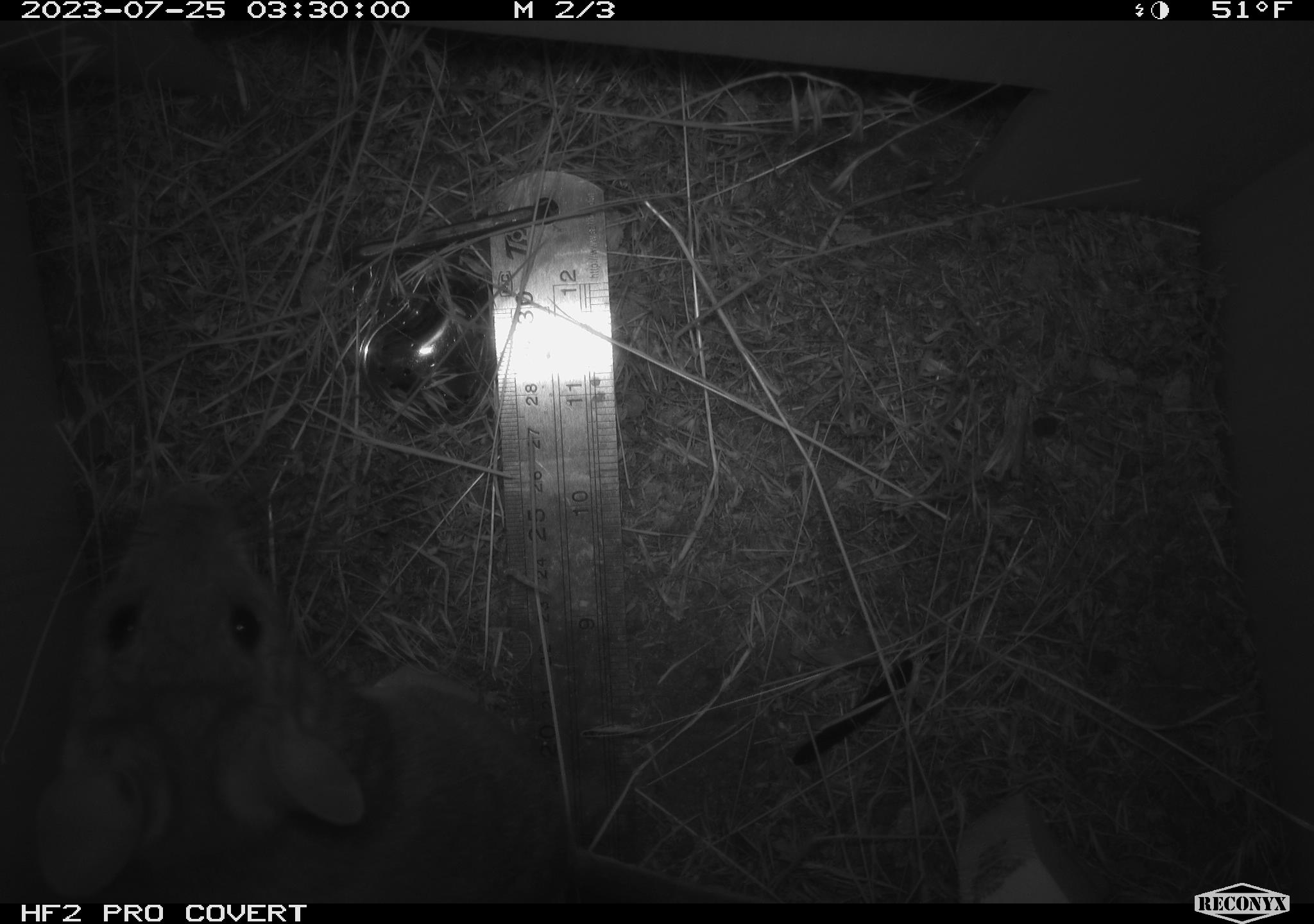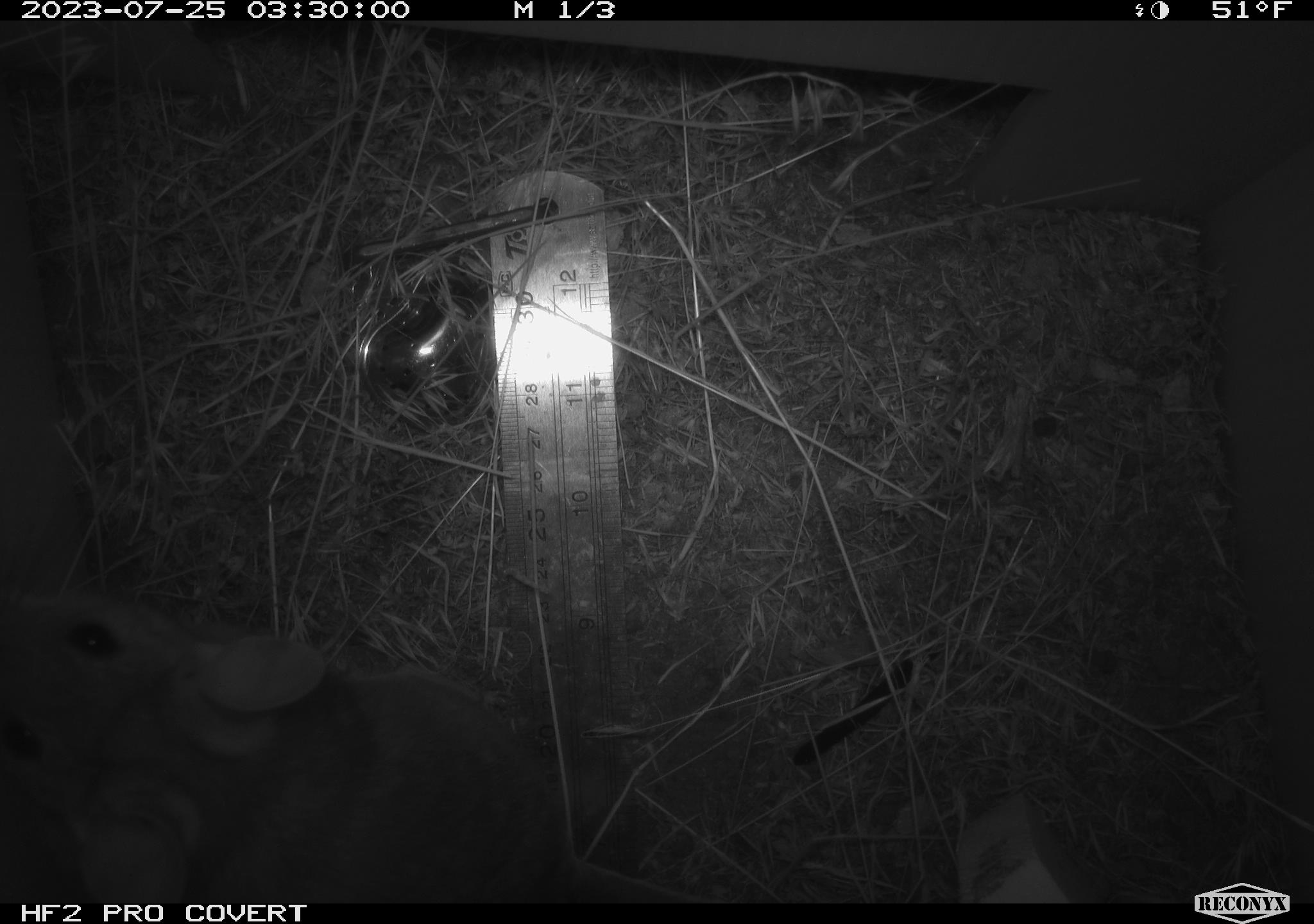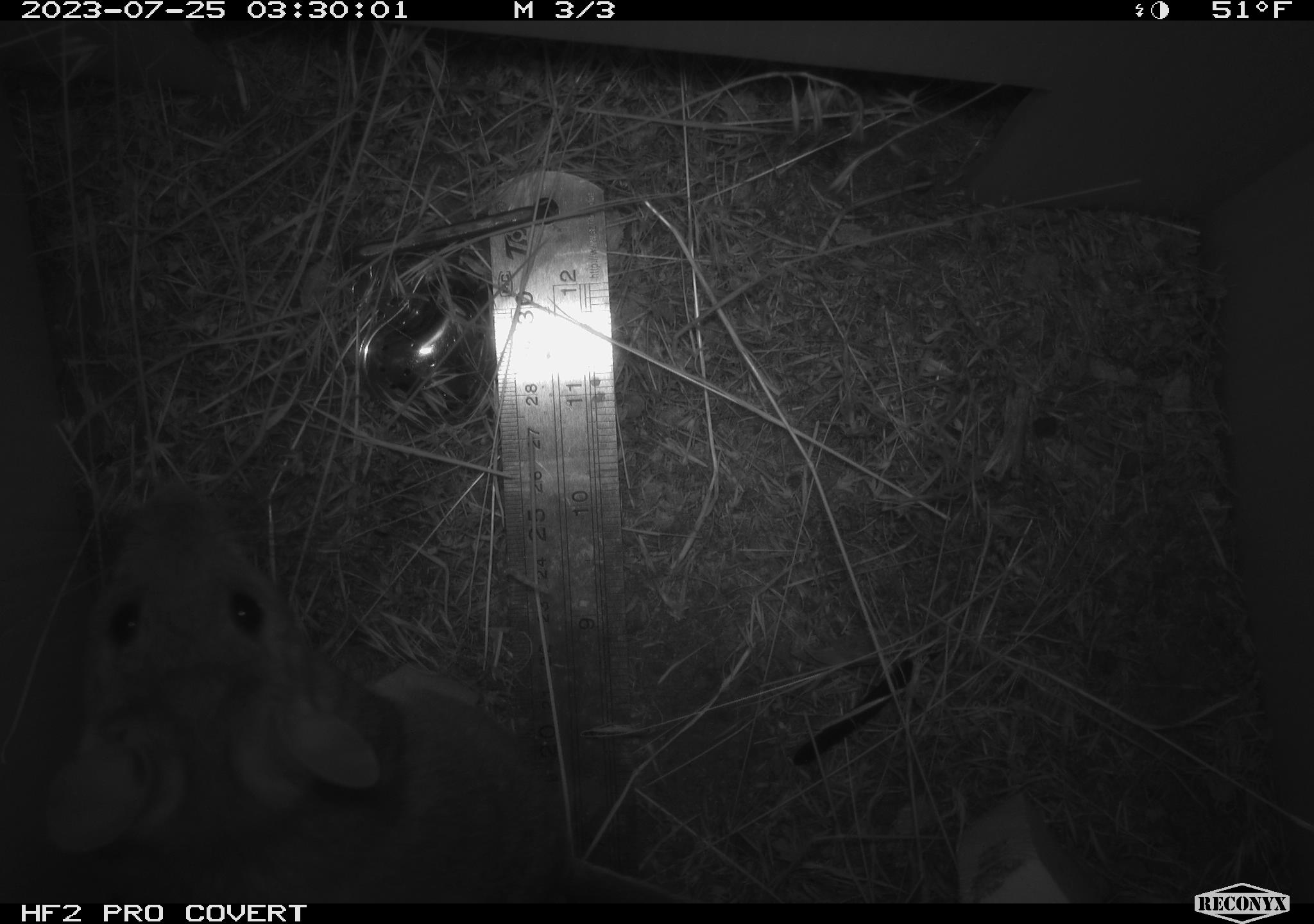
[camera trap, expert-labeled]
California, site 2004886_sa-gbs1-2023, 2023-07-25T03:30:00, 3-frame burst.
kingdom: Animalia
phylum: Chordata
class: Mammalia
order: Rodentia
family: Cricetidae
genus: Neotoma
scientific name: Neotoma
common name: pack rat or woodrat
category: neotoma species